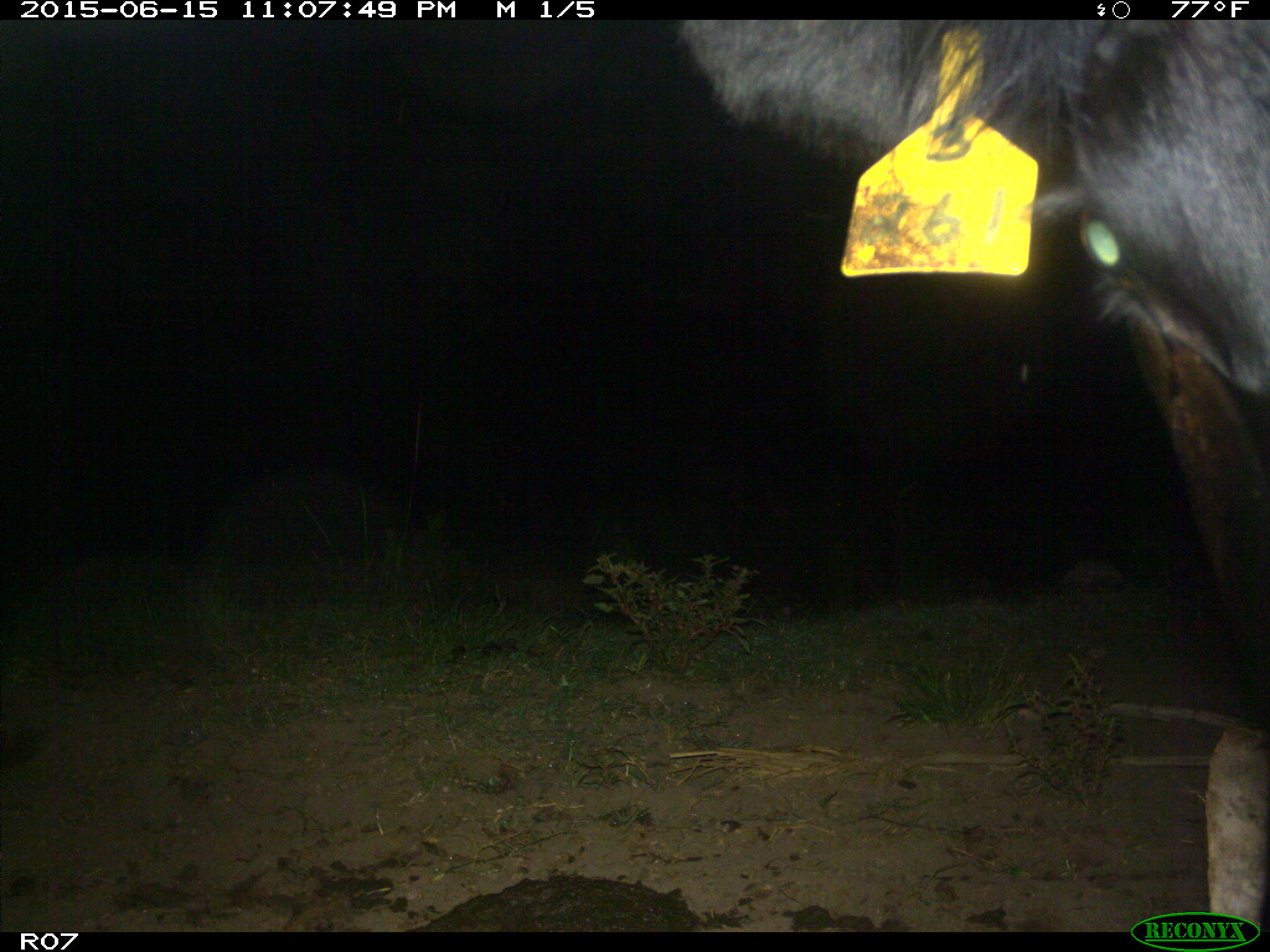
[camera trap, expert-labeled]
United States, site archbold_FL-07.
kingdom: Animalia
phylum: Chordata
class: Mammalia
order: Artiodactyla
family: Bovidae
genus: Bos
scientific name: Bos taurus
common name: domestic cow